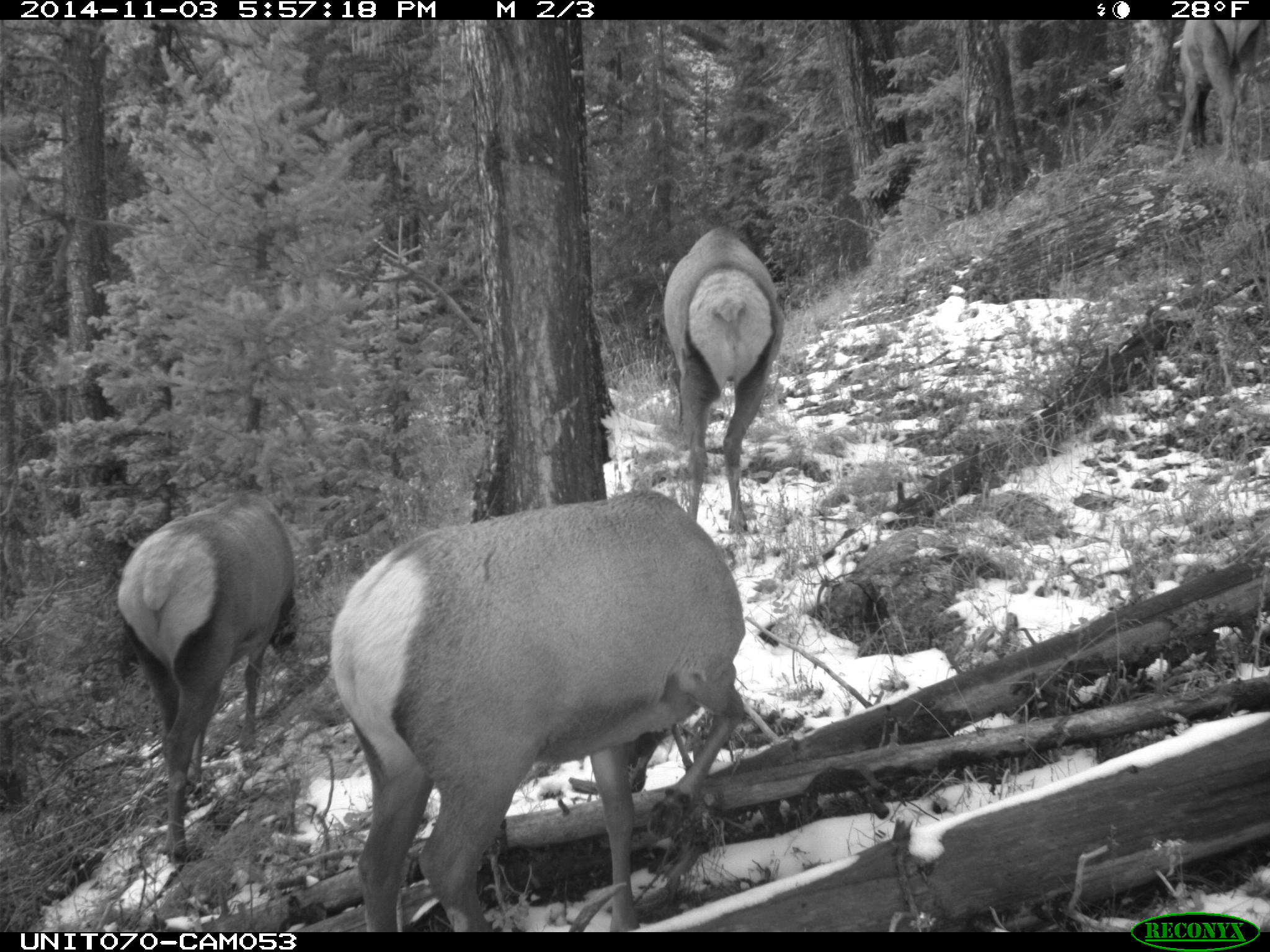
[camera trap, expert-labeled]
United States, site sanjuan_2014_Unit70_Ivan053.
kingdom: Animalia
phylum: Chordata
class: Mammalia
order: Artiodactyla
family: Cervidae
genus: Cervus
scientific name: Cervus elaphus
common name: red deer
Cervus elaphus (red deer).